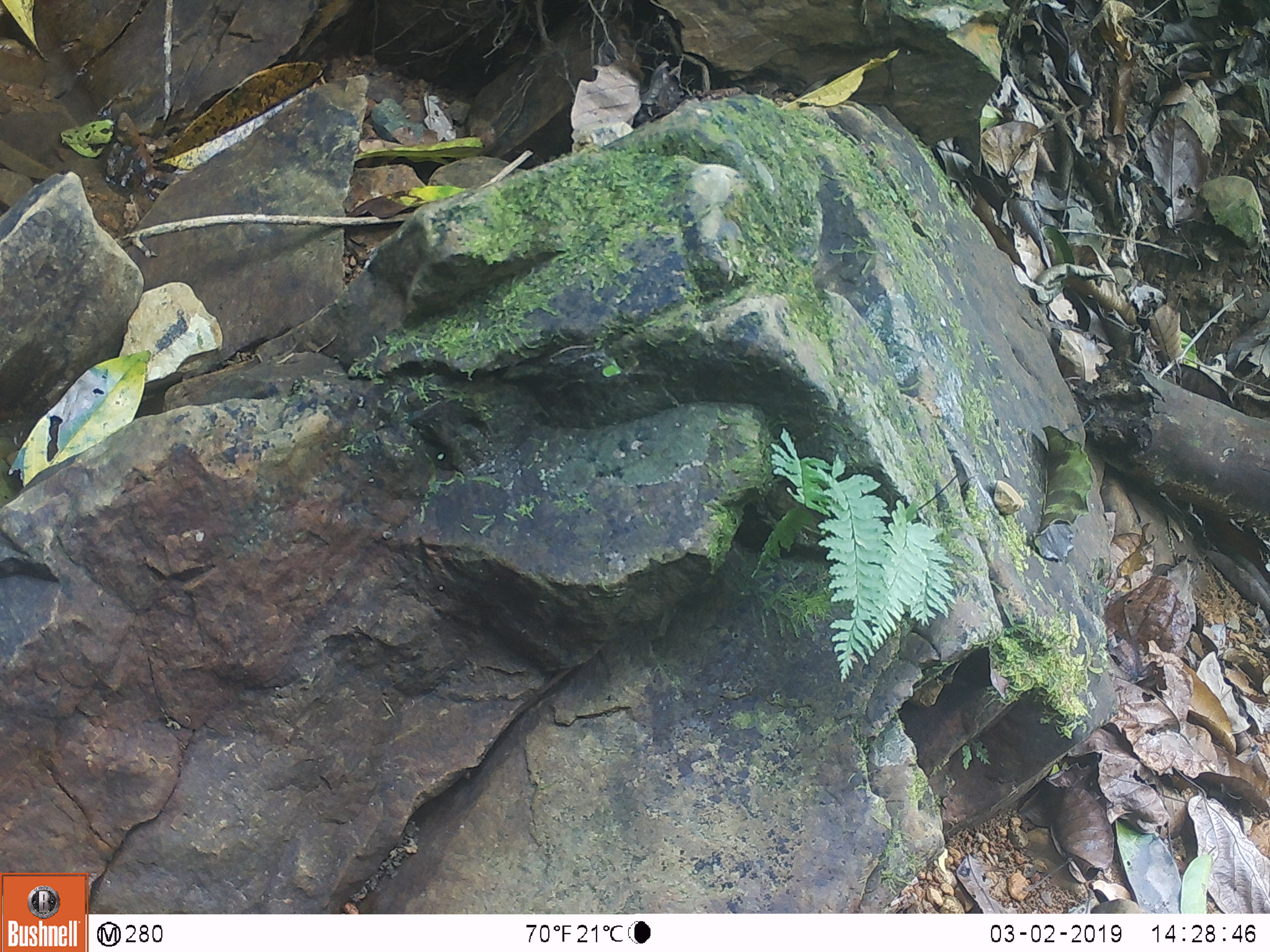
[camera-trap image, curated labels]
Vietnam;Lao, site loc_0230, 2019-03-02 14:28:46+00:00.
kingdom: Animalia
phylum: Chordata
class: Mammalia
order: Primates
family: Cercopithecidae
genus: Macaca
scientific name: Macaca arctoides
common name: stump-tailed macaque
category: stump tailed macaque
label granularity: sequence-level